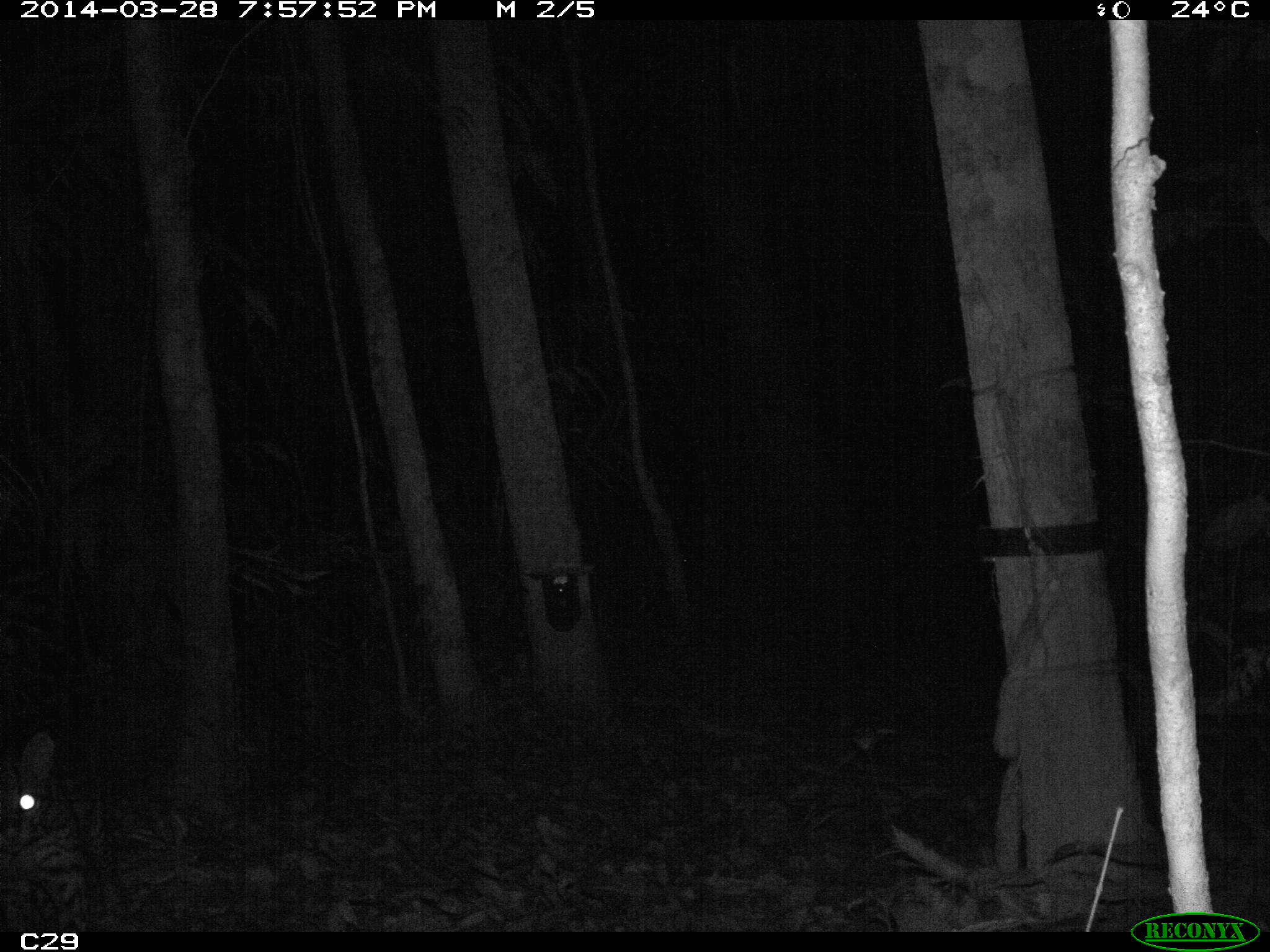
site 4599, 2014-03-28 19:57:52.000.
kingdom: Animalia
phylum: Chordata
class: Mammalia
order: Carnivora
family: Felidae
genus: Leopardus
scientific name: Leopardus pardalis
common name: ocelot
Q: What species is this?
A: Leopardus pardalis (ocelot).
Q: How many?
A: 1.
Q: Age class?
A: Adult.